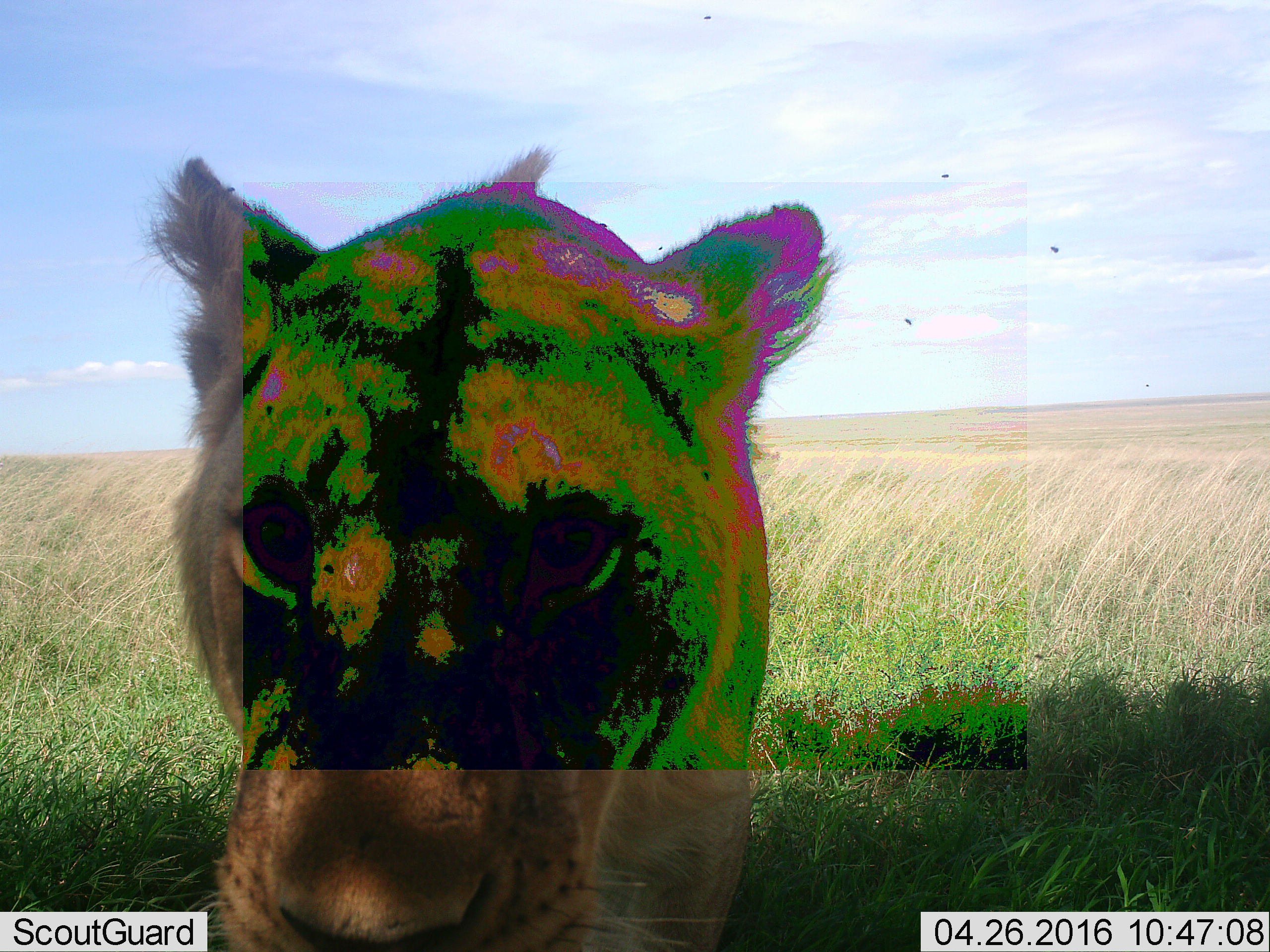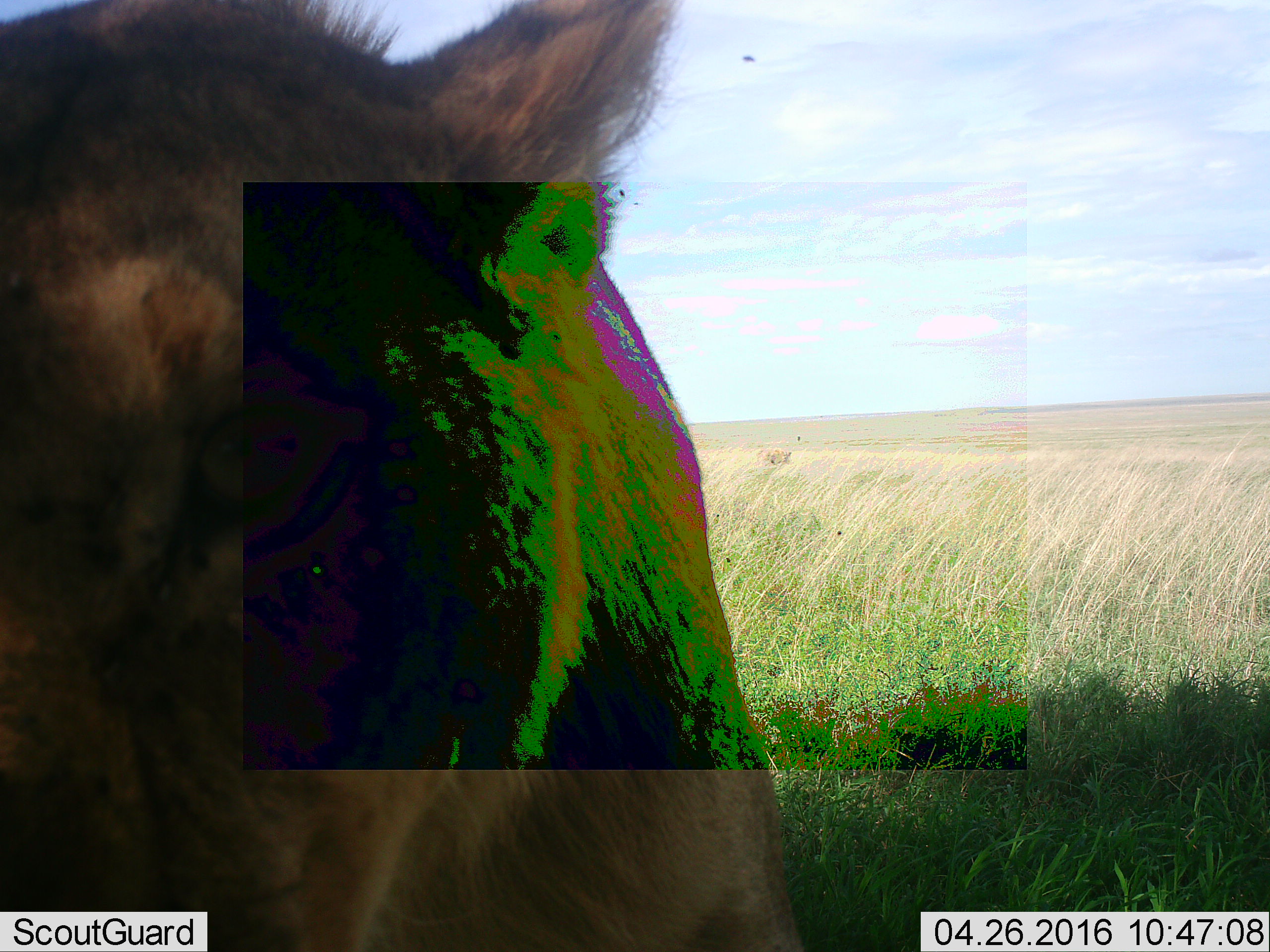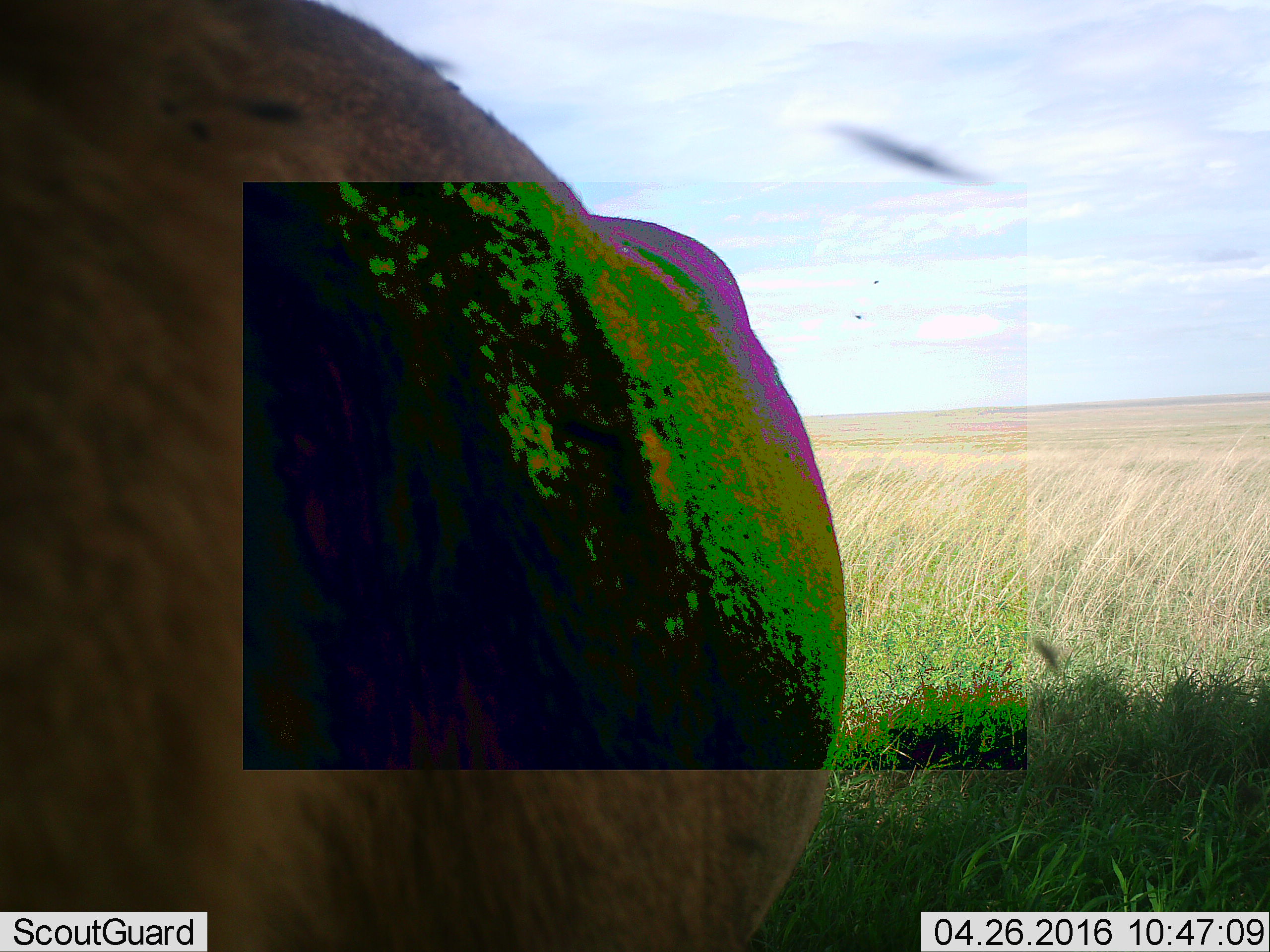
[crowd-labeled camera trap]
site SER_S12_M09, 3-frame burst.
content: unidentified animal